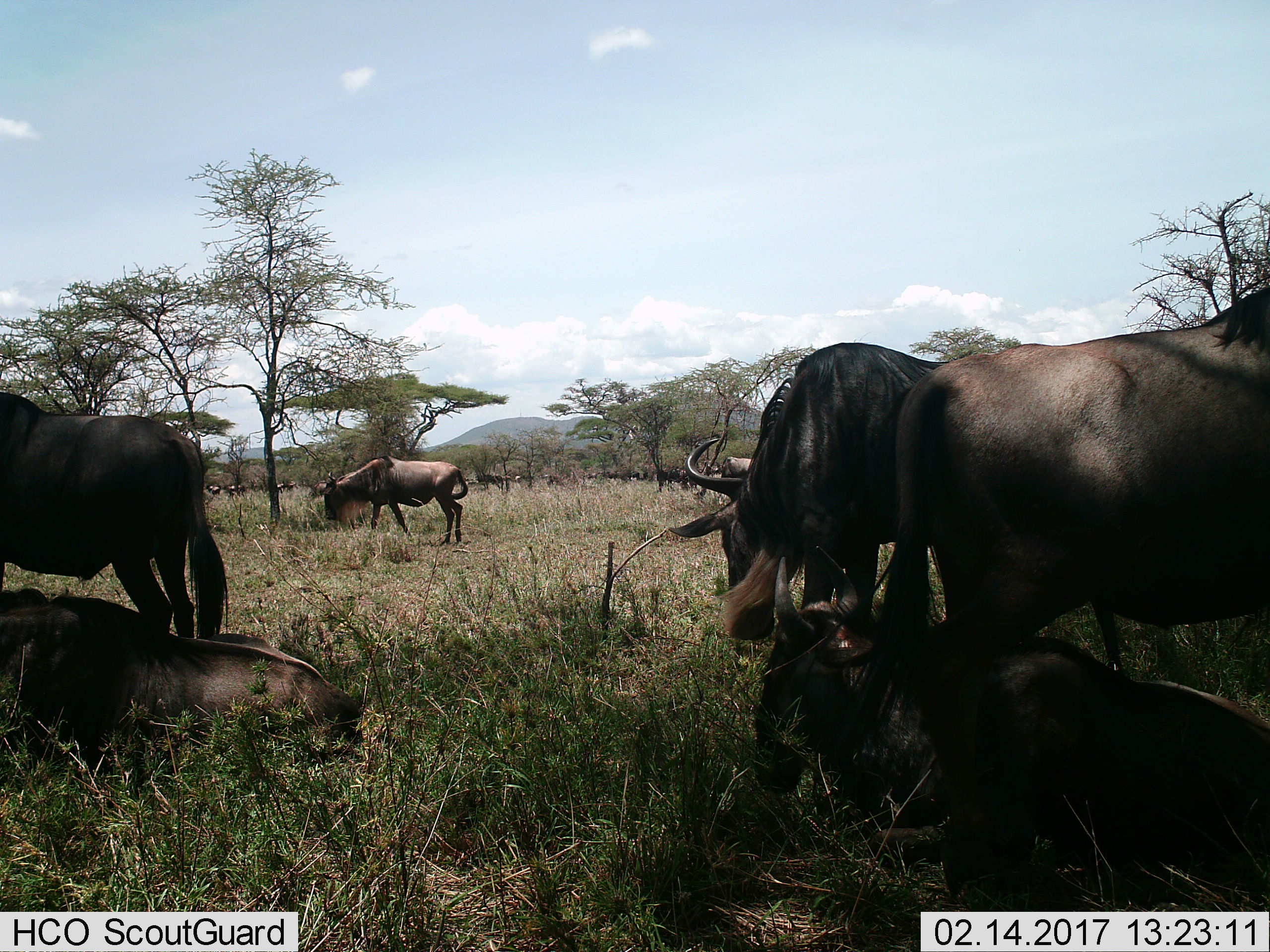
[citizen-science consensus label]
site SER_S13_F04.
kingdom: Animalia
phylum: Chordata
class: Mammalia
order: Artiodactyla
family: Bovidae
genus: Connochaetes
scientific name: Connochaetes taurinus taurinus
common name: blue wildebeest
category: wildebeestblue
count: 8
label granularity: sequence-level